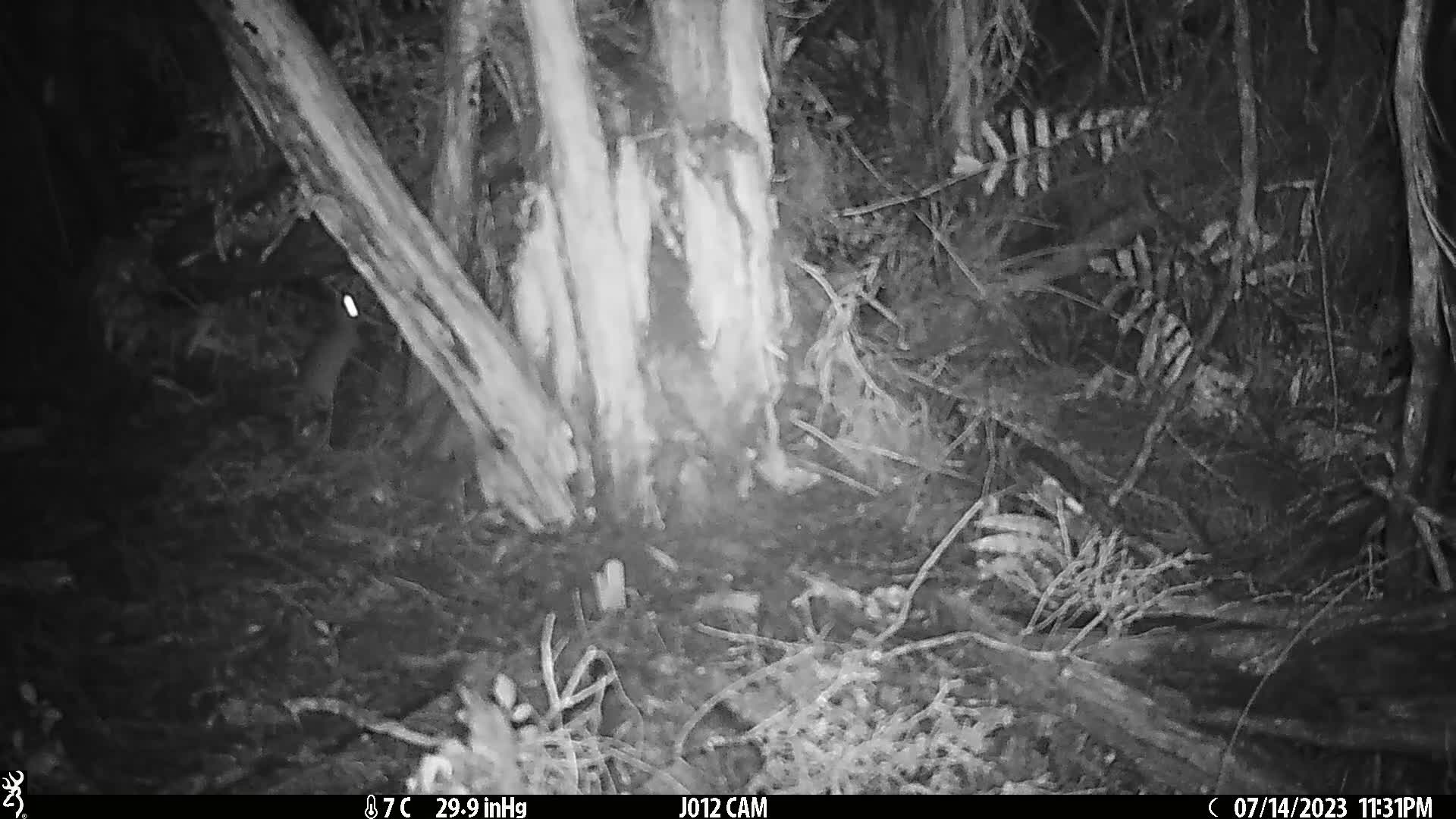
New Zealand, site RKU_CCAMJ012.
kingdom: Animalia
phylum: Chordata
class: Mammalia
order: Rodentia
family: Muridae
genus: Rattus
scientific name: Rattus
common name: rat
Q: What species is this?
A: Rat (Rattus).